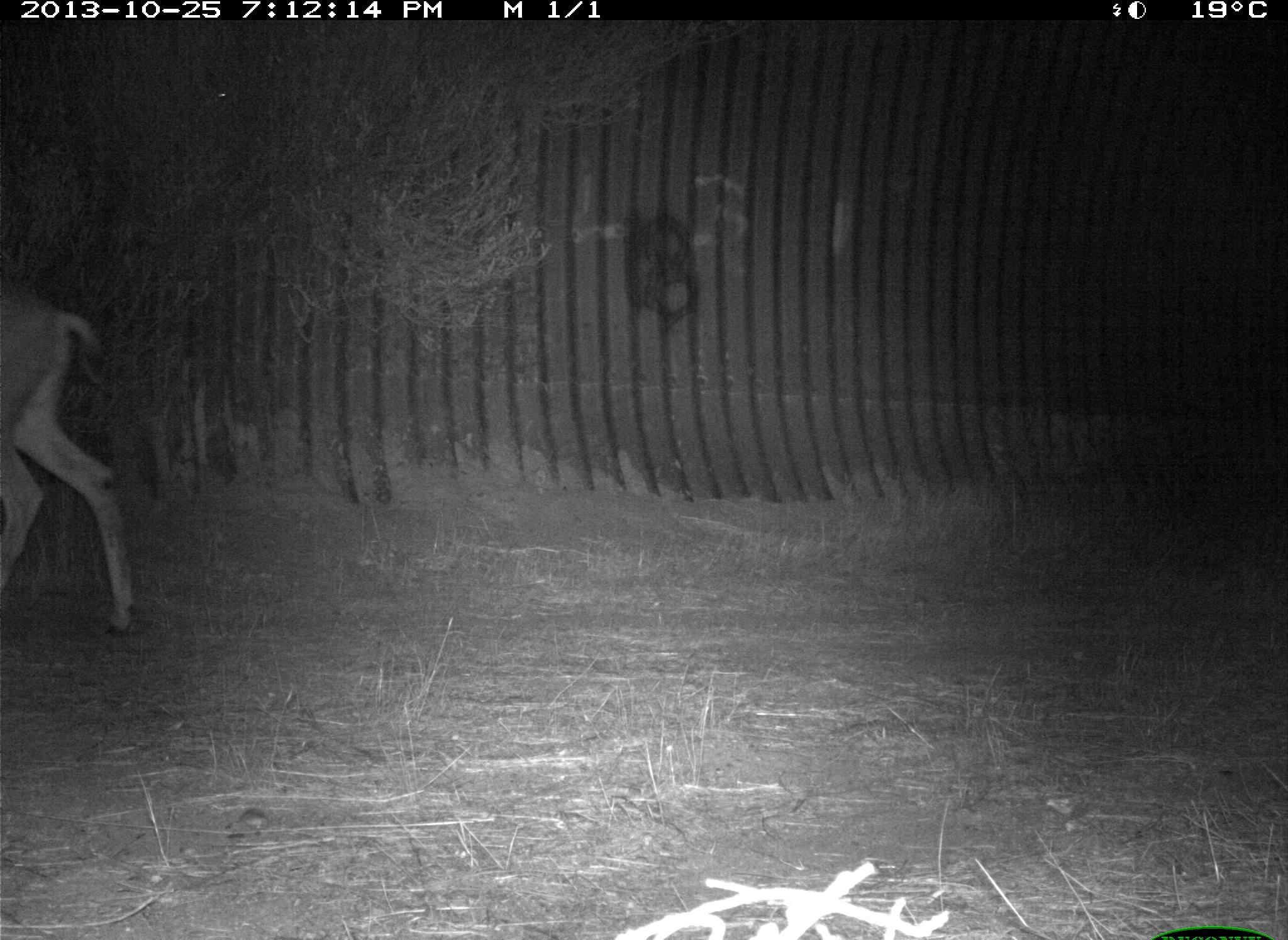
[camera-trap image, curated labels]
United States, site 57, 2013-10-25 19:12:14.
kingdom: Animalia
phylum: Chordata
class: Mammalia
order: Artiodactyla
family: Cervidae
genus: Odocoileus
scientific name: Odocoileus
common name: deer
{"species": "deer (Odocoileus)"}